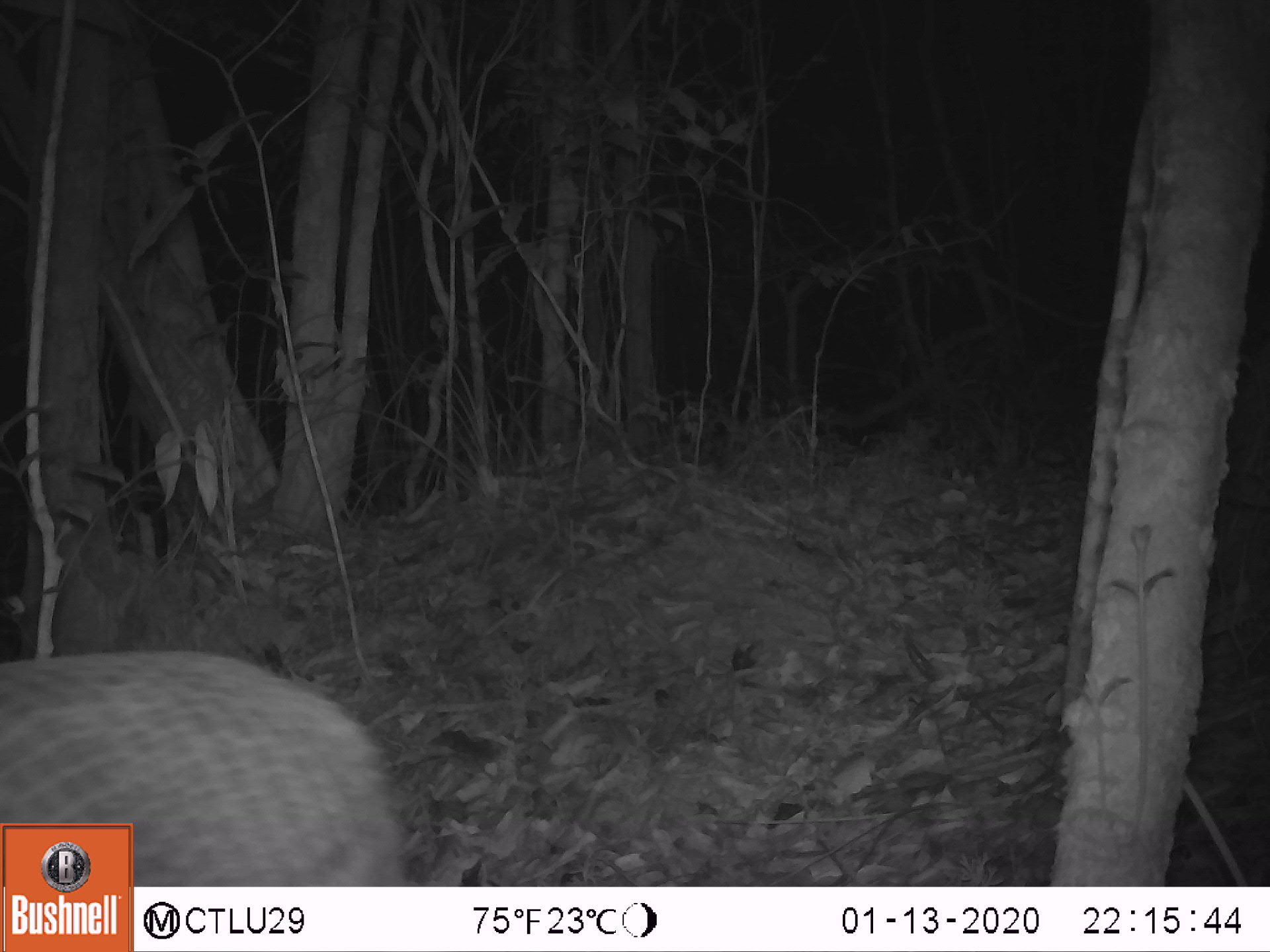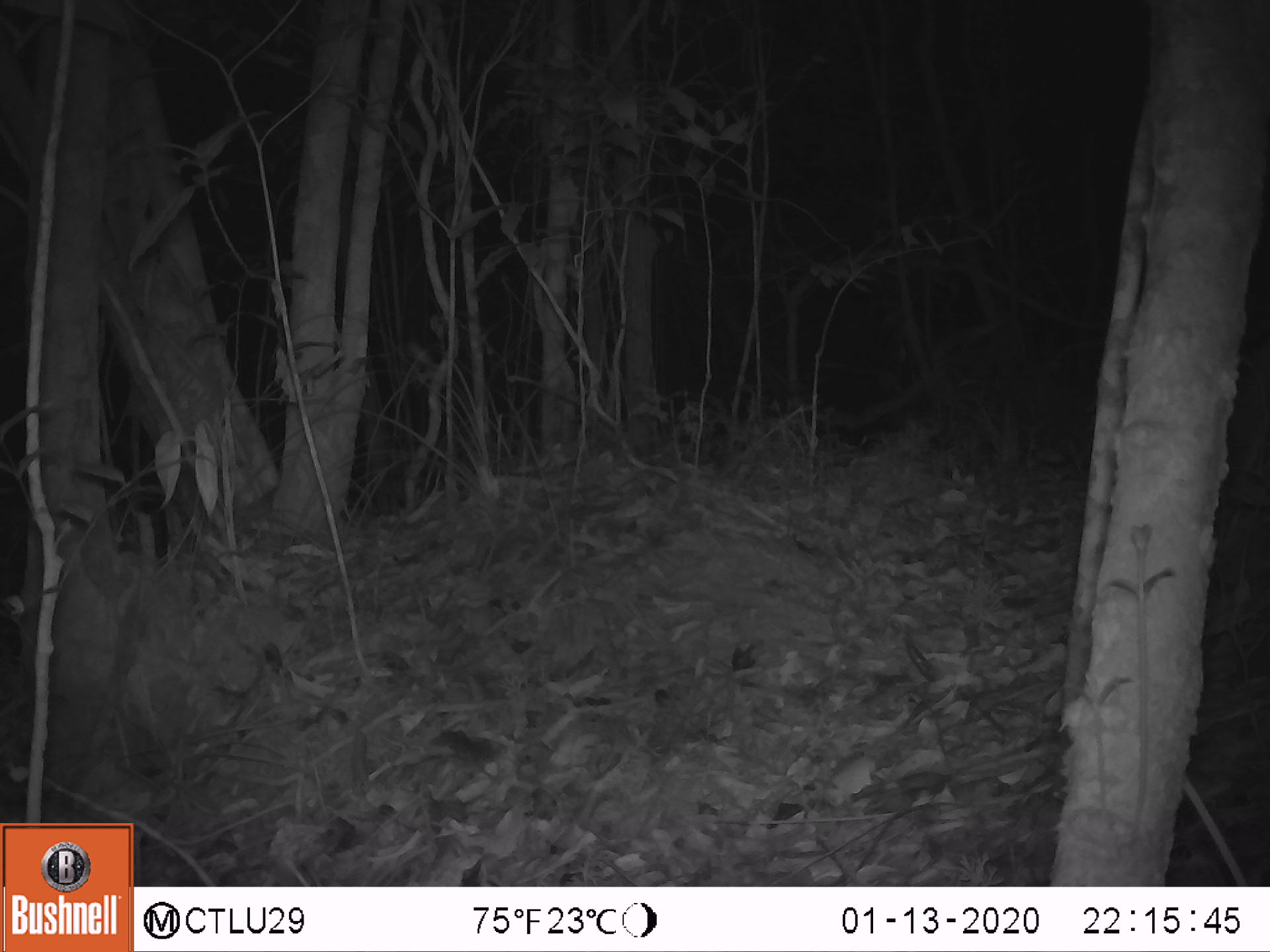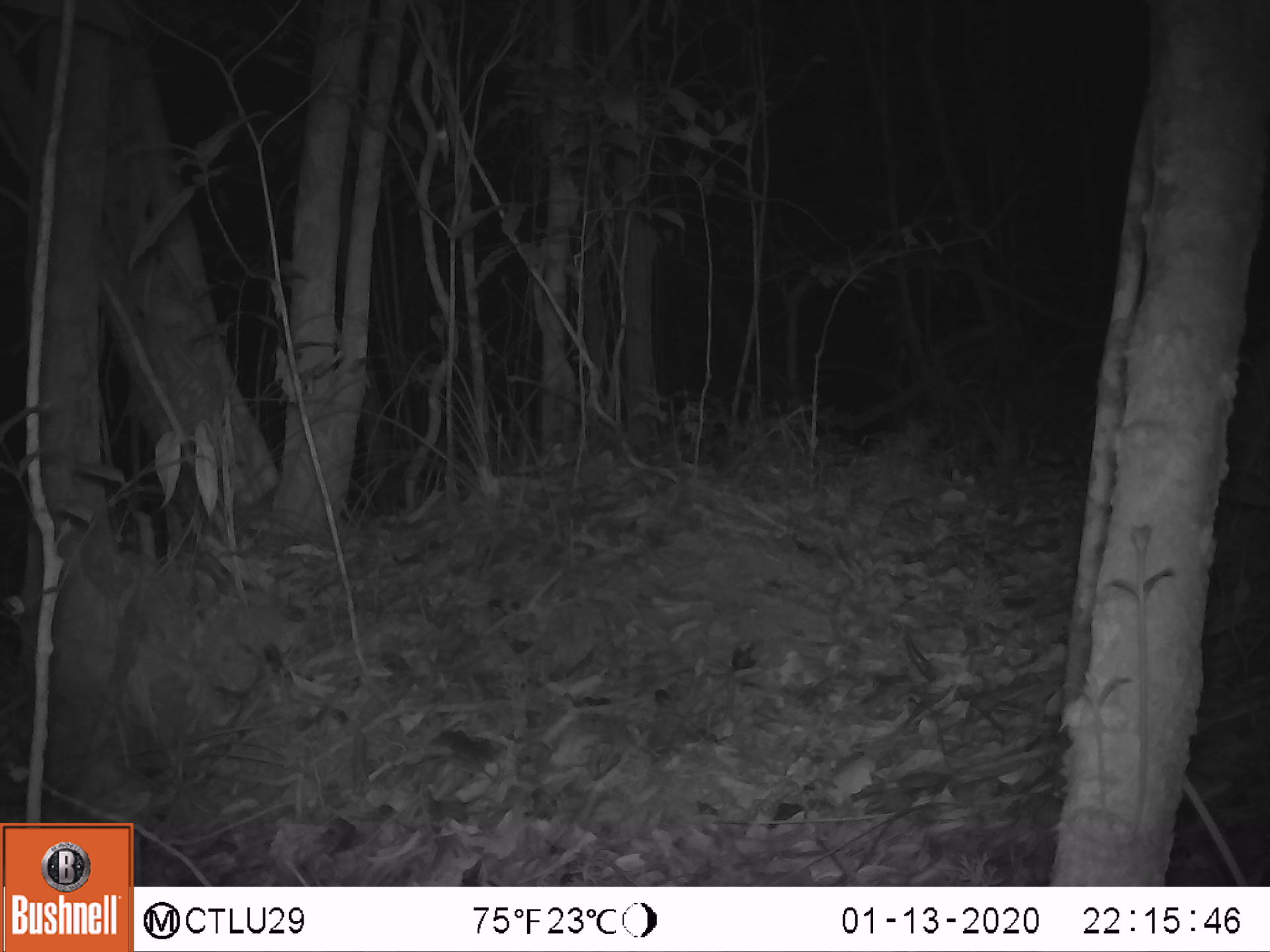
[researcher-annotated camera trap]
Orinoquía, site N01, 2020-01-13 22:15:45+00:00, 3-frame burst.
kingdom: Animalia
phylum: Chordata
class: Mammalia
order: Cingulata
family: Chlamyphoridae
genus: Priodontes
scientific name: Priodontes maximus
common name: giant armadillo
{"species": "giant armadillo (Priodontes maximus)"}